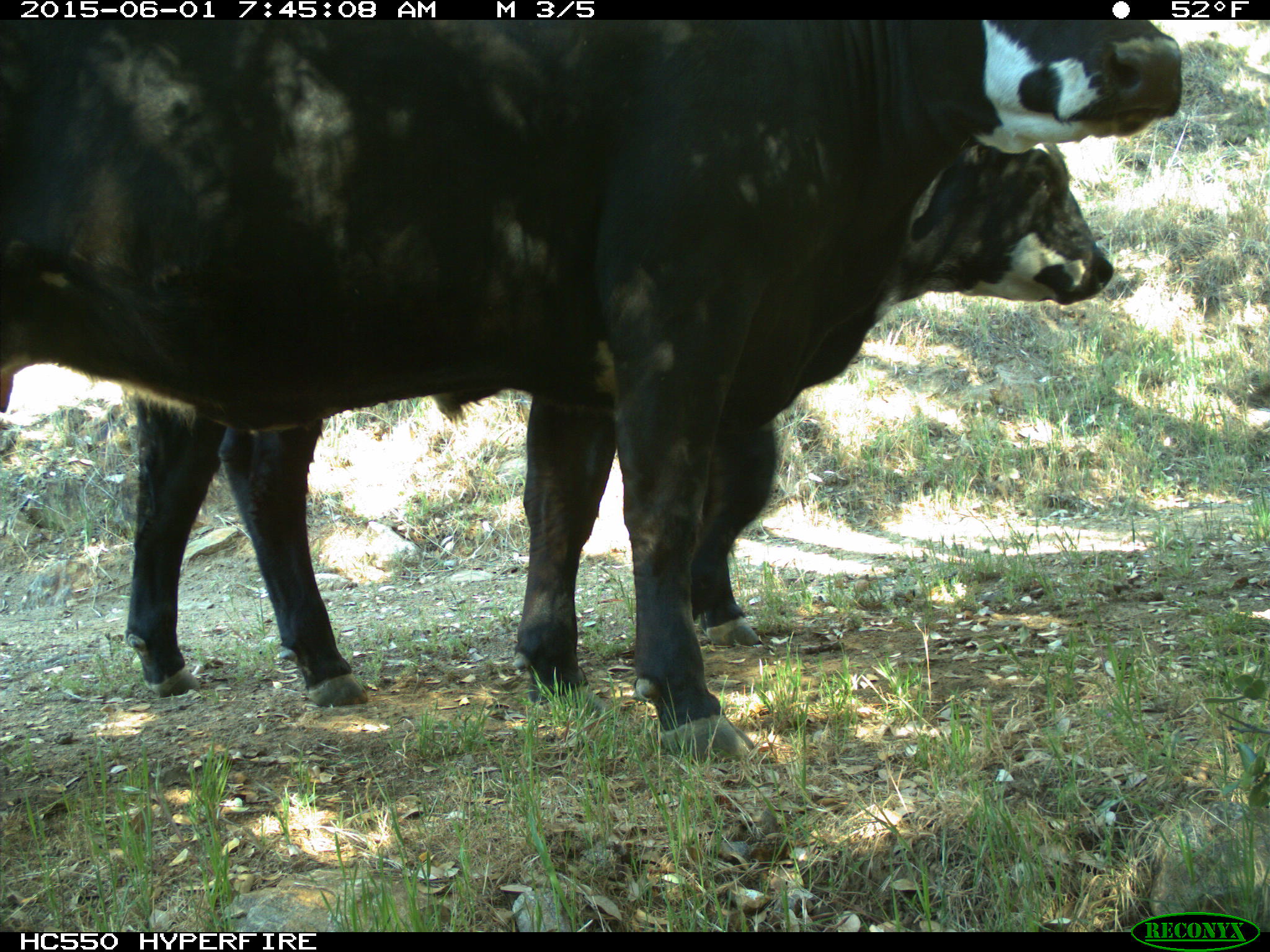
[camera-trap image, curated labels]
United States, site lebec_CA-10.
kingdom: Animalia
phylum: Chordata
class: Mammalia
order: Artiodactyla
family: Bovidae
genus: Bos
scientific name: Bos taurus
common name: domestic cow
Bos taurus (domestic cow).